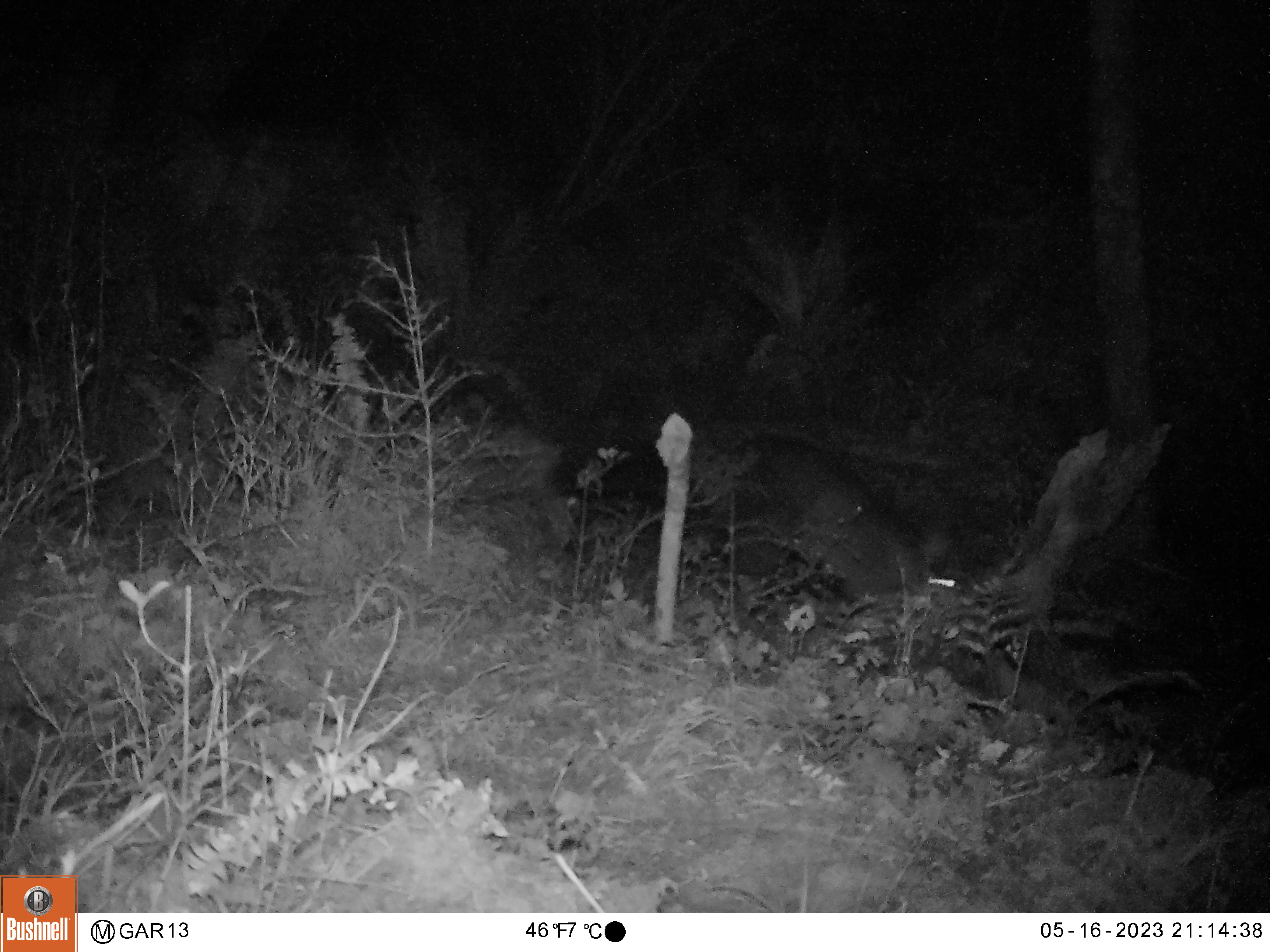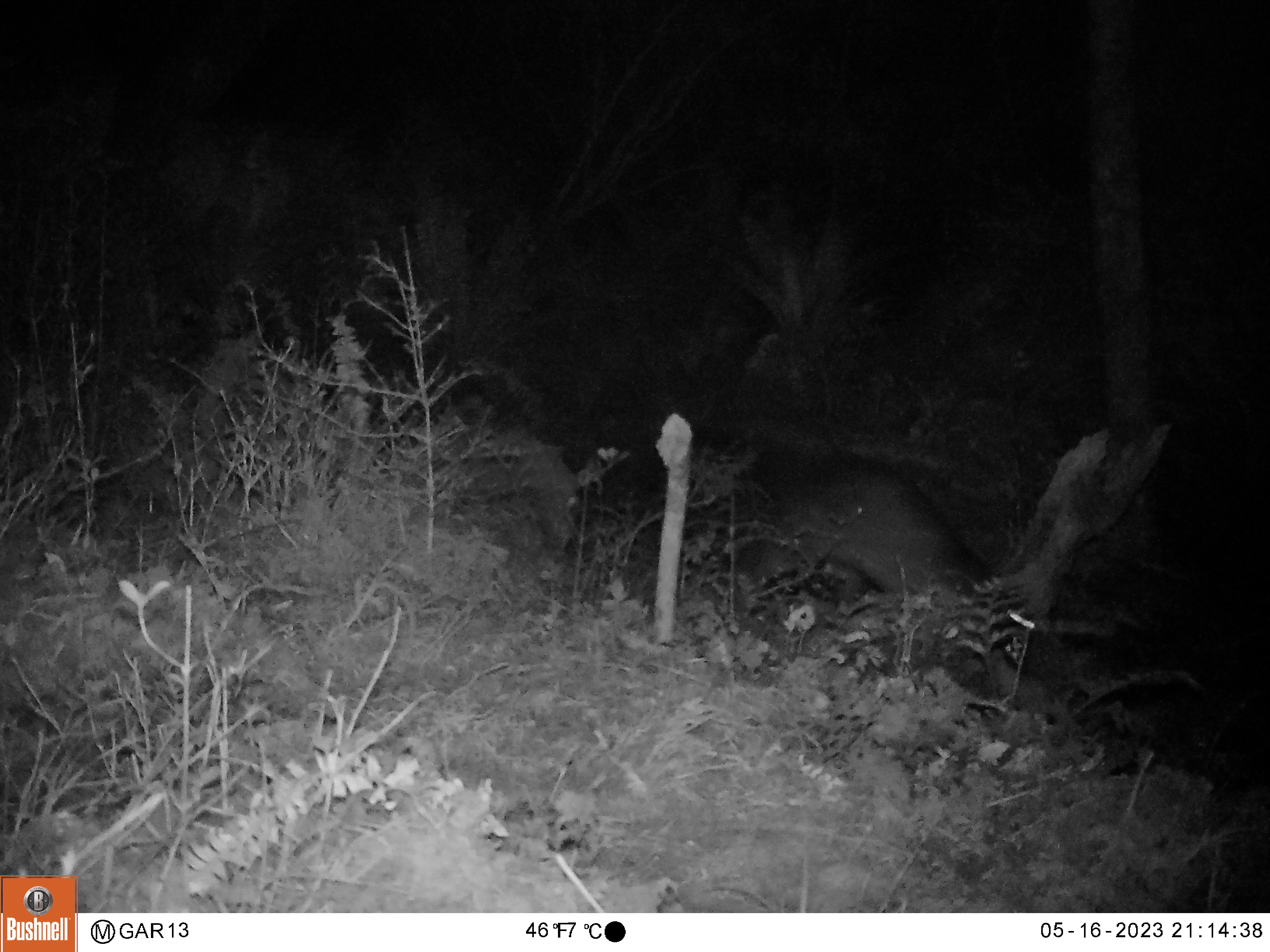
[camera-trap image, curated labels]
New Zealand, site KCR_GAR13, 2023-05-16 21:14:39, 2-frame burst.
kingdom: Animalia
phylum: Chordata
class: Mammalia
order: Diprotodontia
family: Phalangeridae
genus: Trichosurus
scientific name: Trichosurus vulpecula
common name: common brushtail possum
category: possum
Possum (common brushtail possum) (Trichosurus vulpecula).